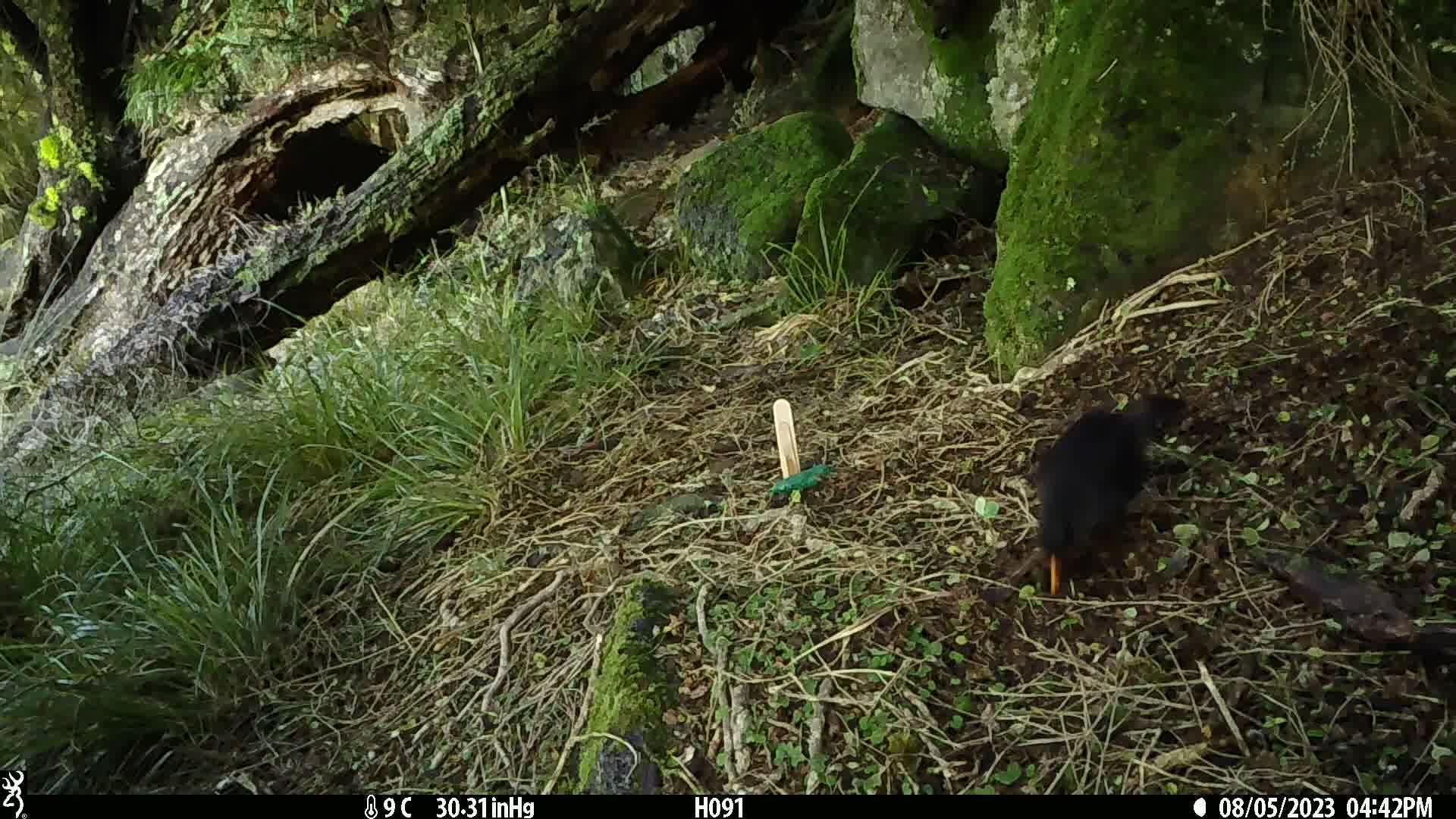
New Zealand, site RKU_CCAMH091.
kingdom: Animalia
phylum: Chordata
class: Aves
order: Passeriformes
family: Turdidae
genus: Turdus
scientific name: Turdus merula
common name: eurasian blackbird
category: blackbird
Blackbird (eurasian blackbird) (Turdus merula).